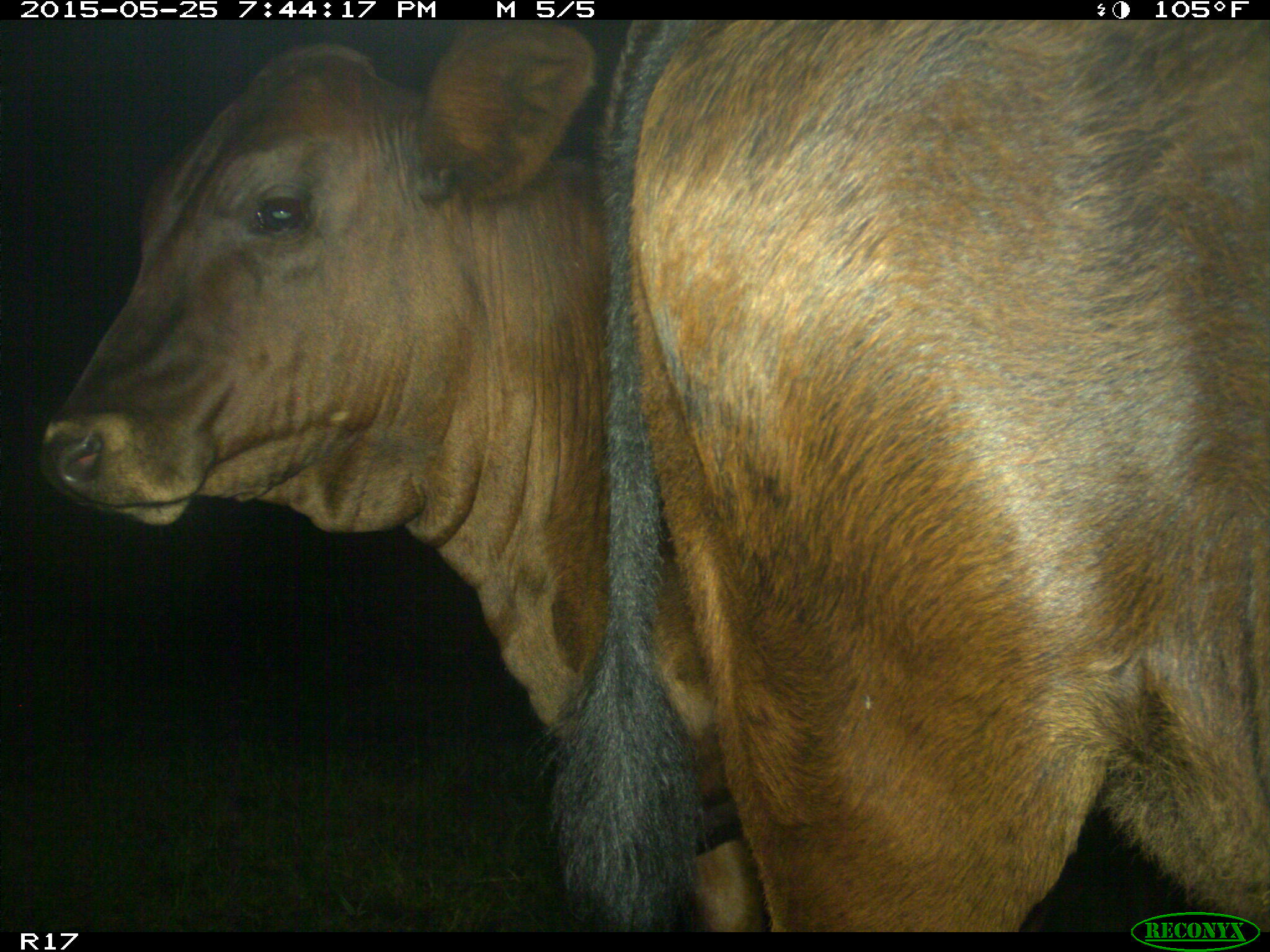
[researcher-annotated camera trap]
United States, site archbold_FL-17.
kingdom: Animalia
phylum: Chordata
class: Mammalia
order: Artiodactyla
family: Bovidae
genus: Bos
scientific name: Bos taurus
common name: domestic cow